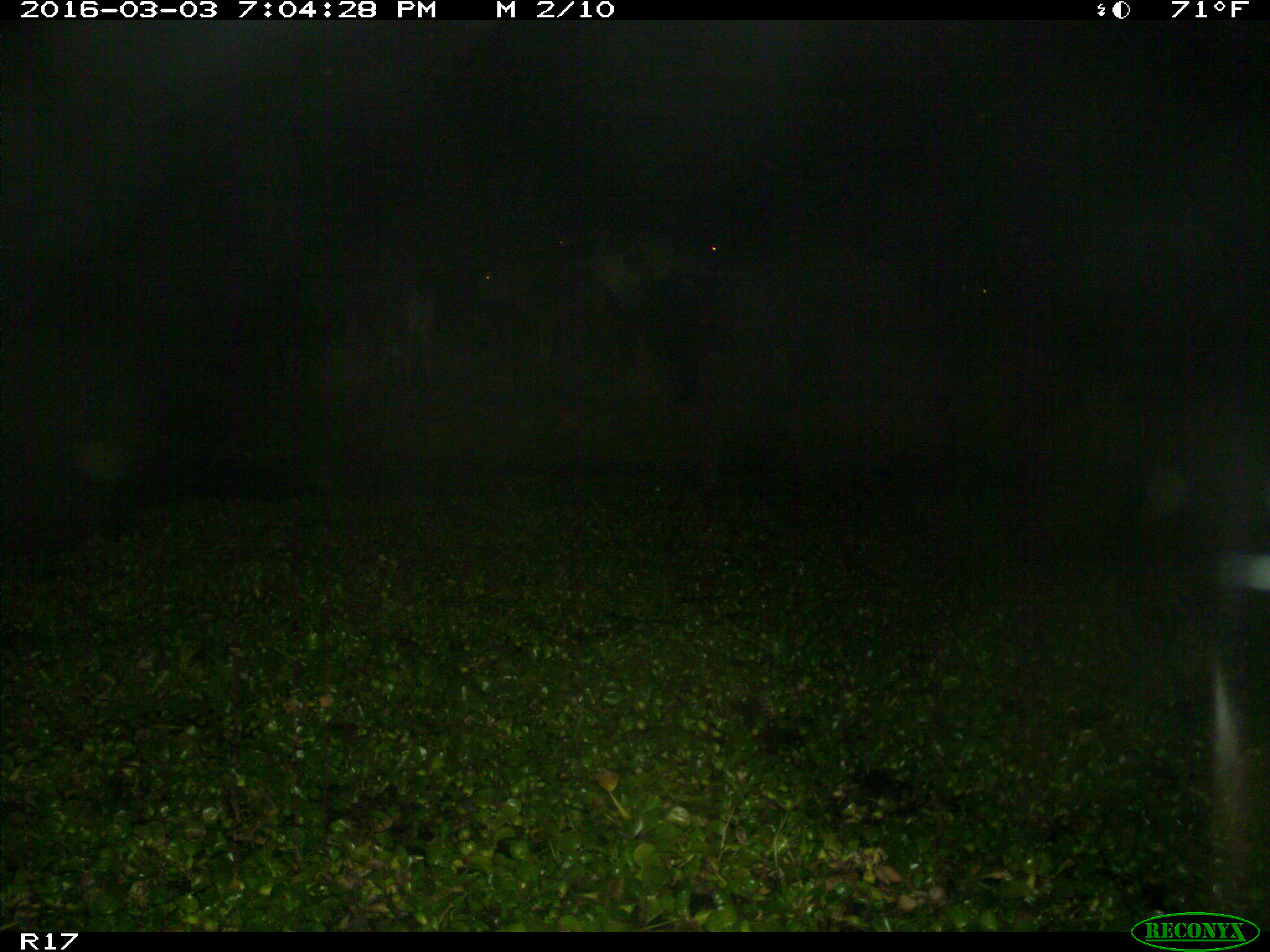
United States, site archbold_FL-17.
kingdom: Animalia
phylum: Chordata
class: Mammalia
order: Artiodactyla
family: Bovidae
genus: Bos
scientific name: Bos taurus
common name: domestic cow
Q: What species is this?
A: Bos taurus (domestic cow).